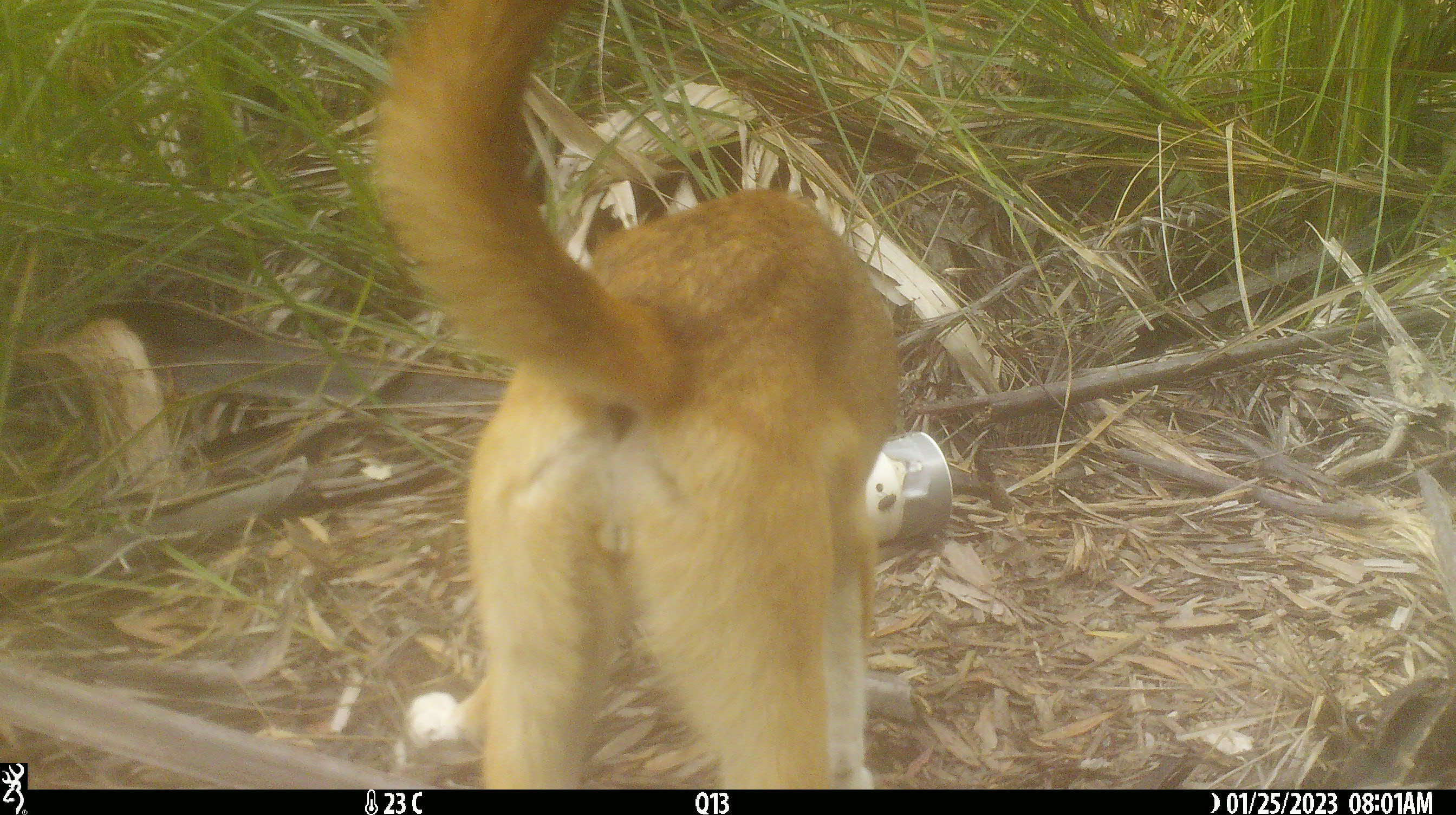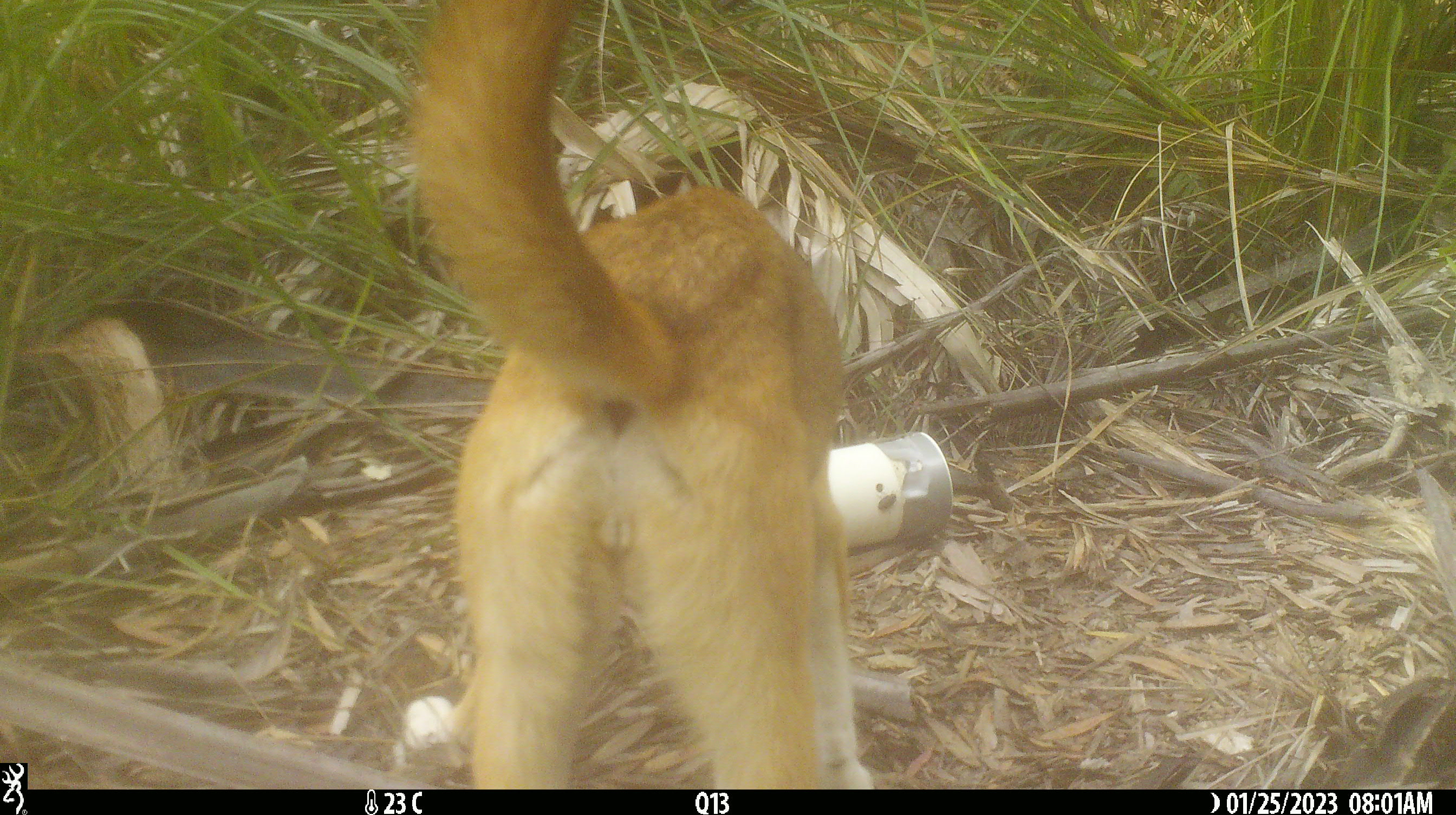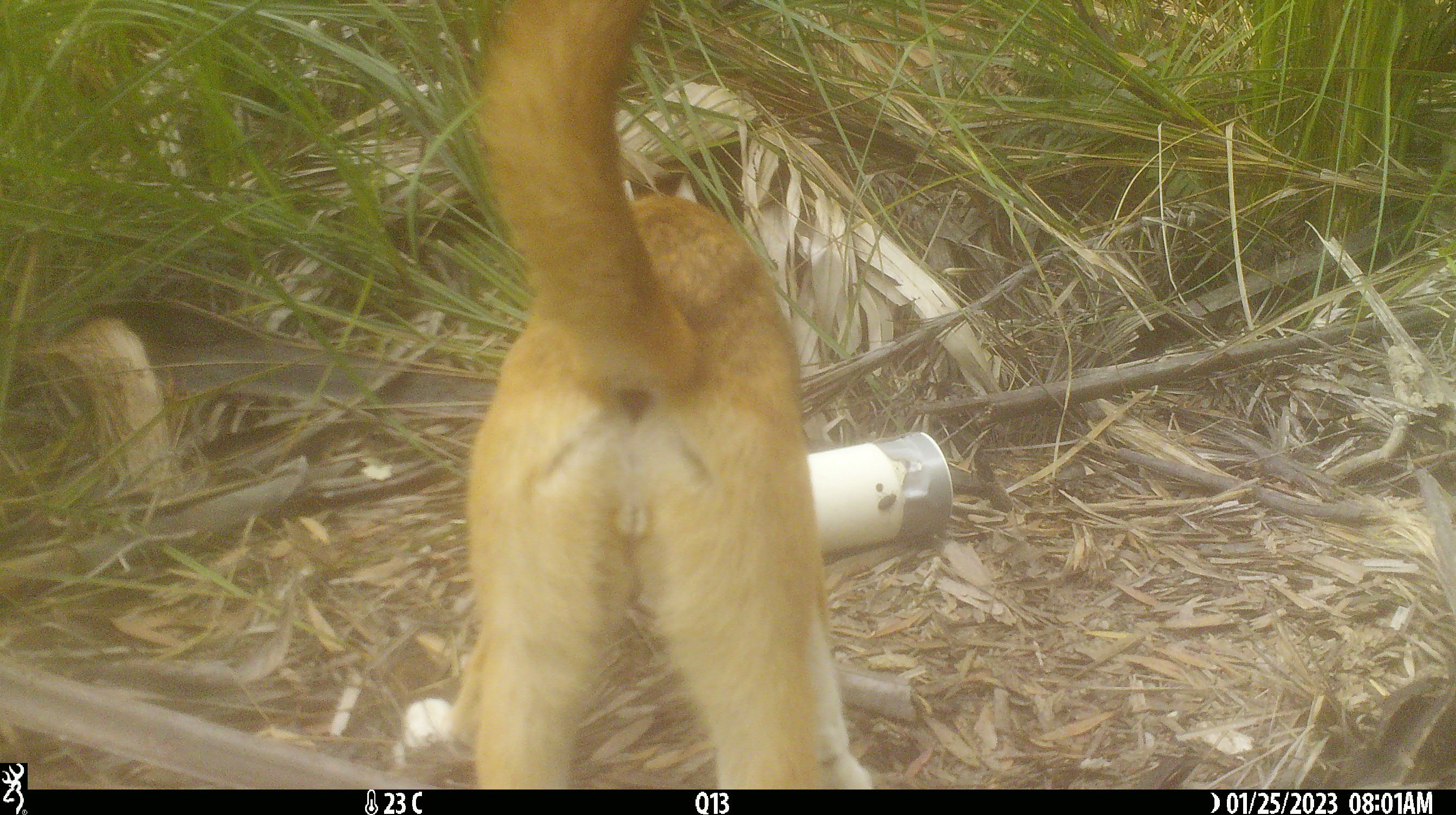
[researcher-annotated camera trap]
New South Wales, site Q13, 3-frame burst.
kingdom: Animalia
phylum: Chordata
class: Mammalia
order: Carnivora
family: Canidae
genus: Canis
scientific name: Canis familiaris dingo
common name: dingo